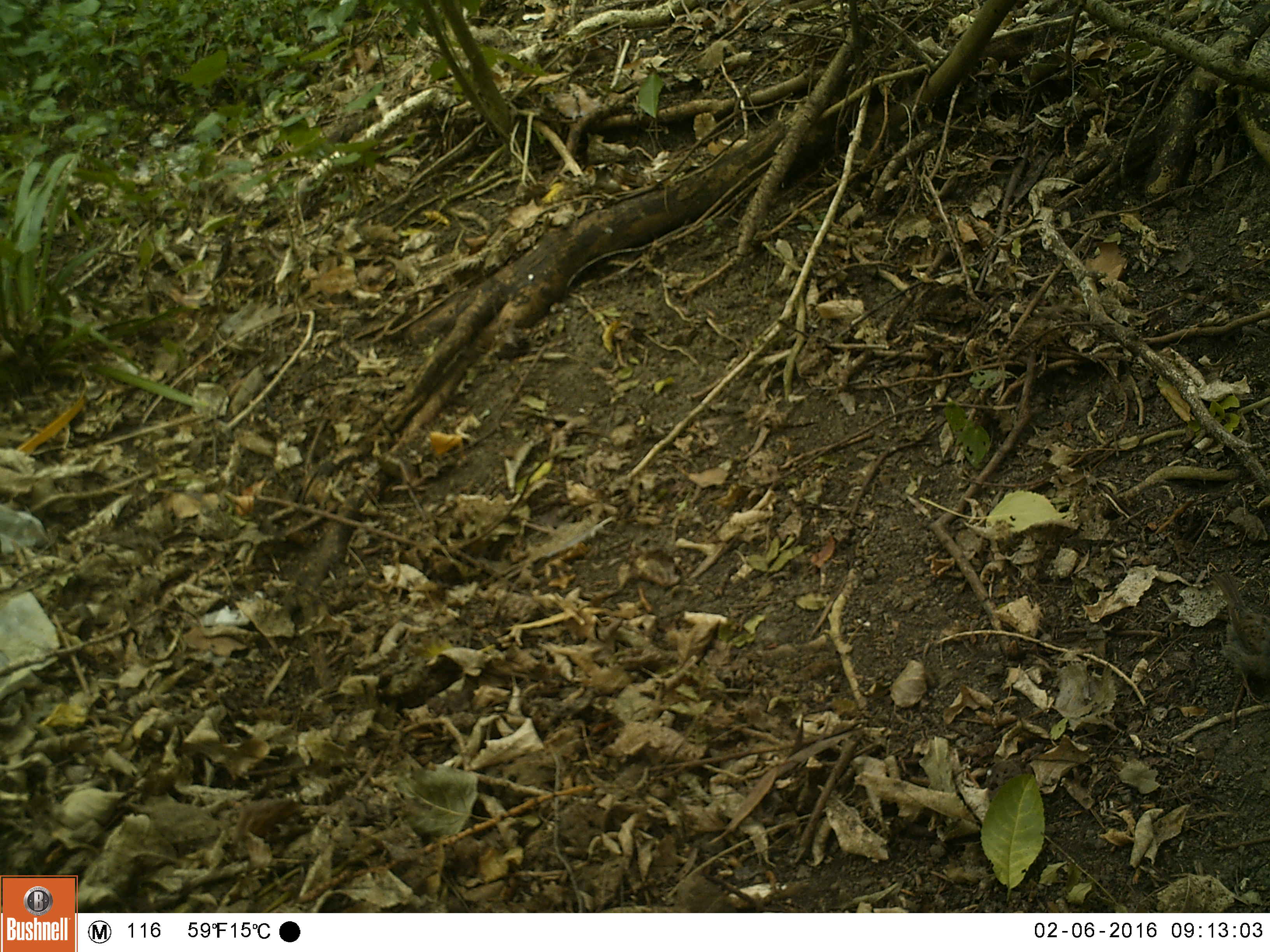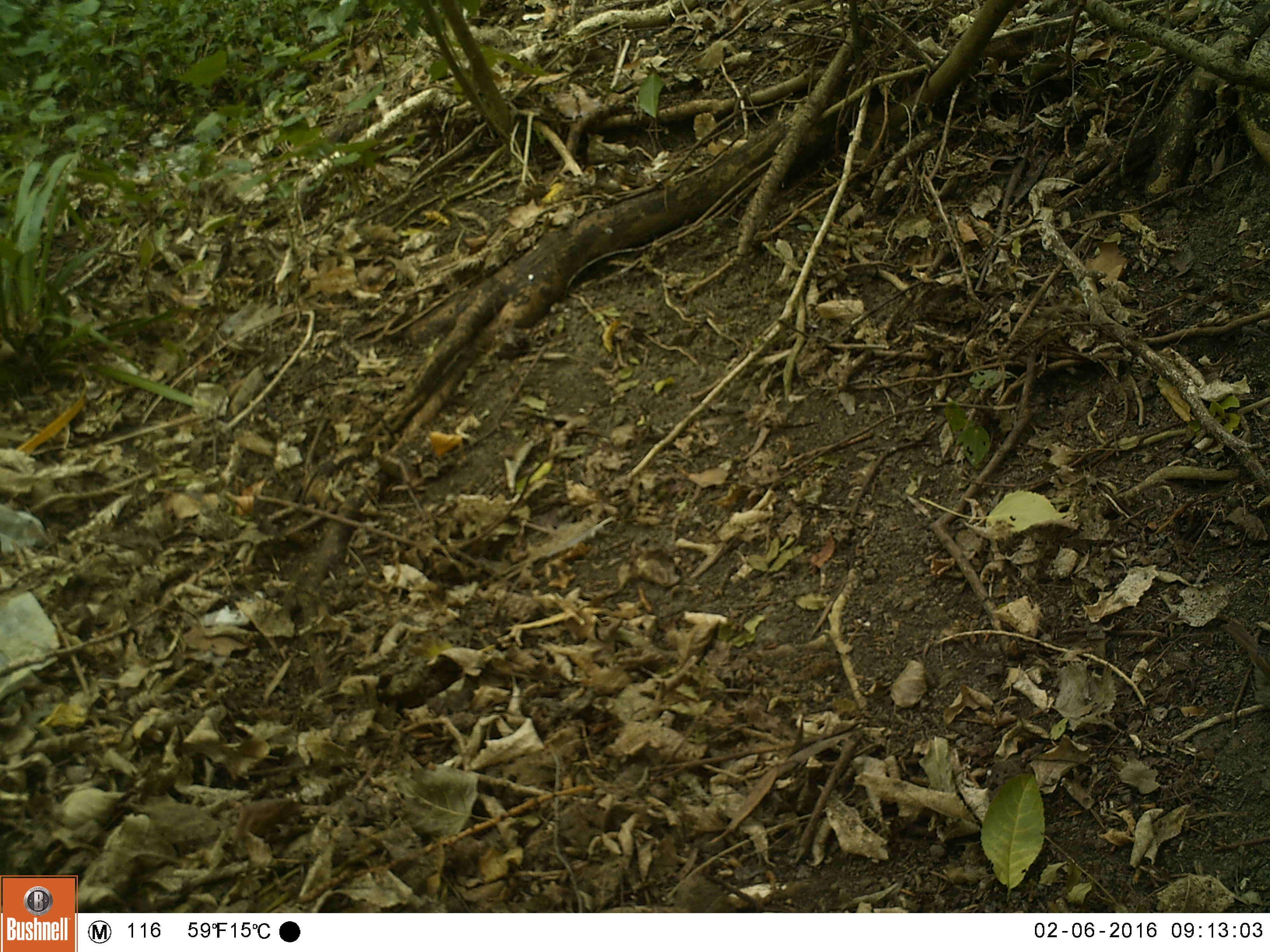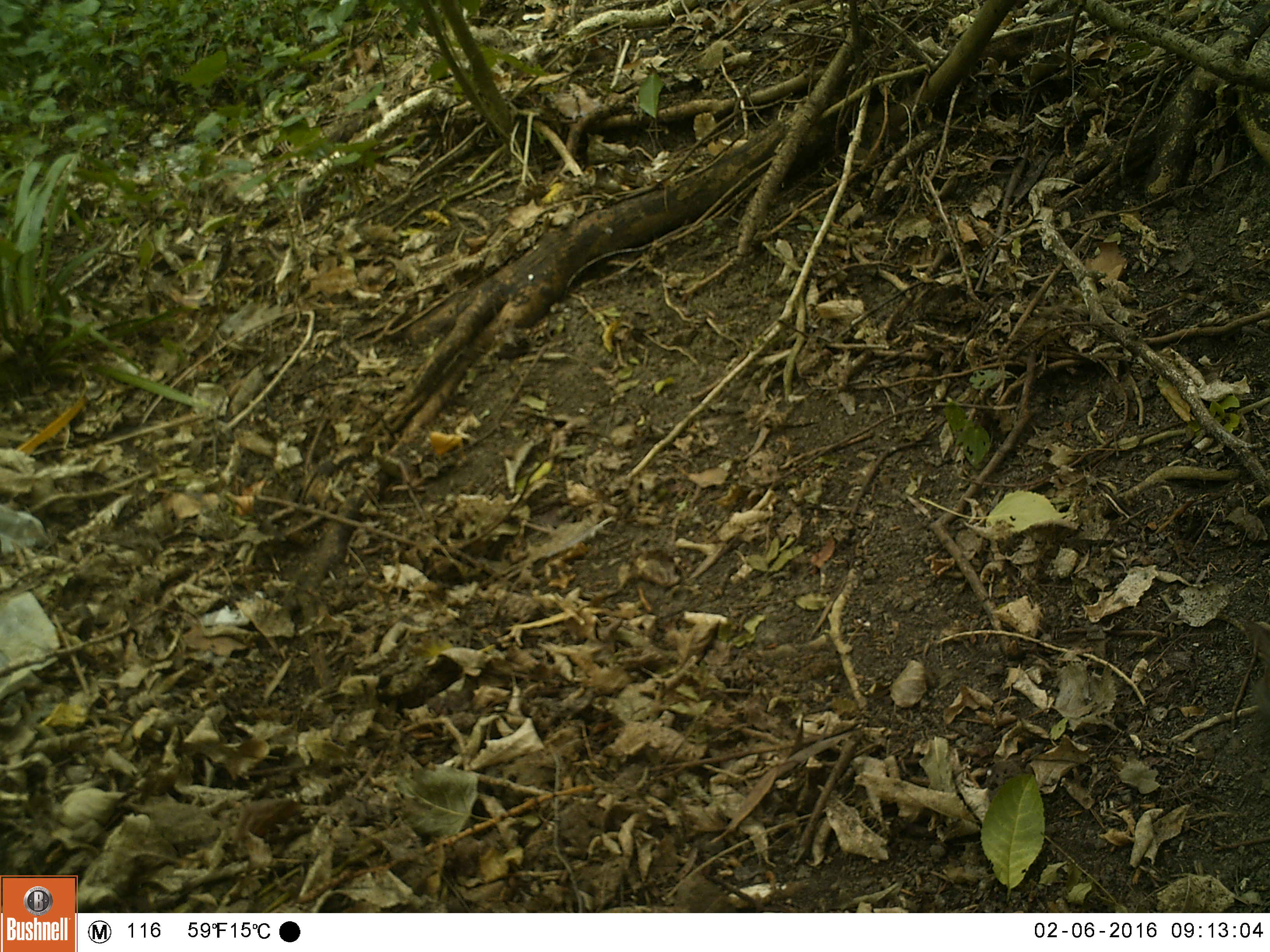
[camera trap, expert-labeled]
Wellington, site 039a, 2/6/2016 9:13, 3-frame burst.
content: unidentified animal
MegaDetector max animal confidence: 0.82